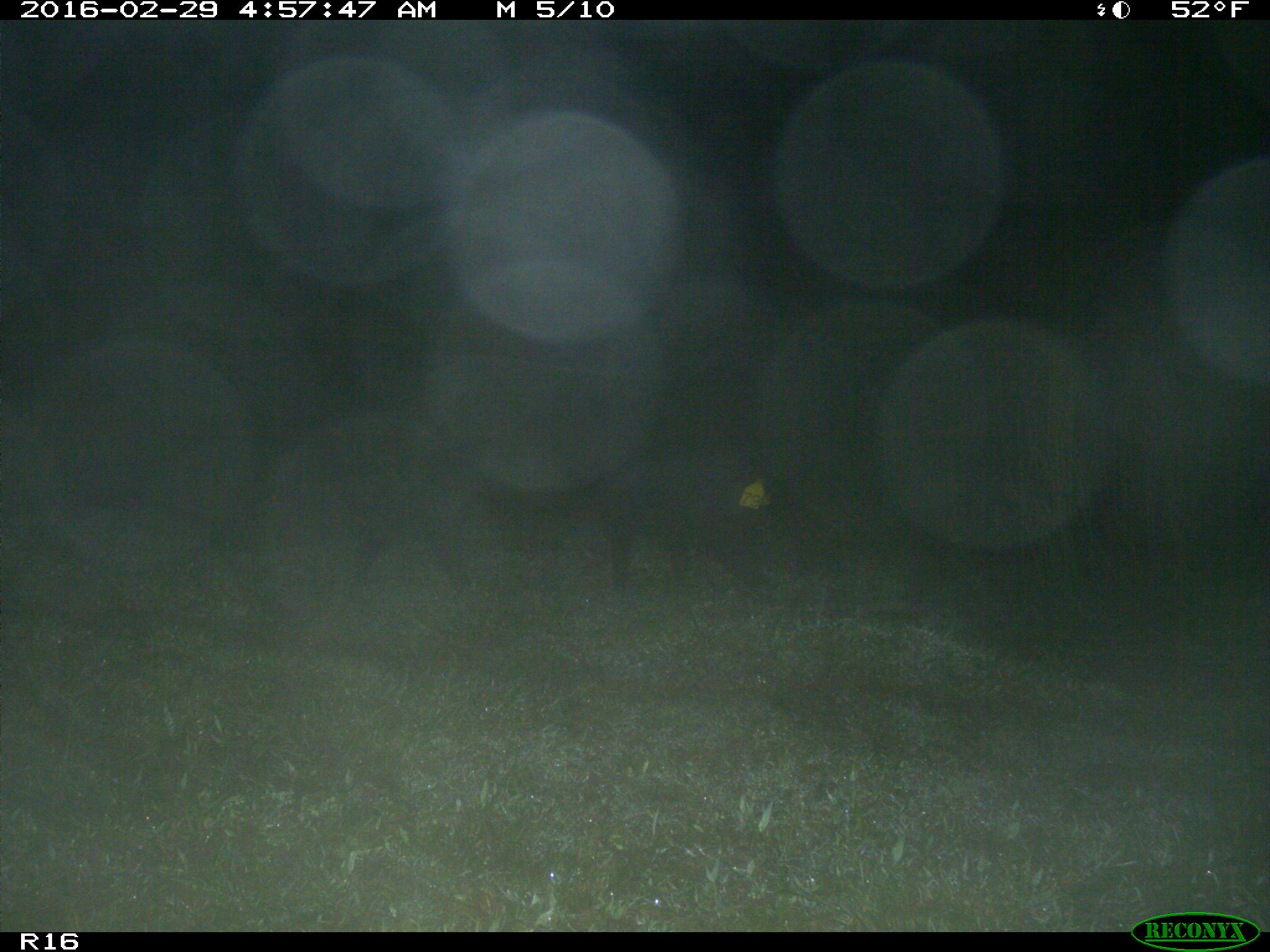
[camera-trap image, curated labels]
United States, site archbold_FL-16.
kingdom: Animalia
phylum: Chordata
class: Mammalia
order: Artiodactyla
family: Suidae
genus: Sus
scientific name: Sus scrofa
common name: wild boar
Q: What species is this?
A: Sus scrofa (wild boar).